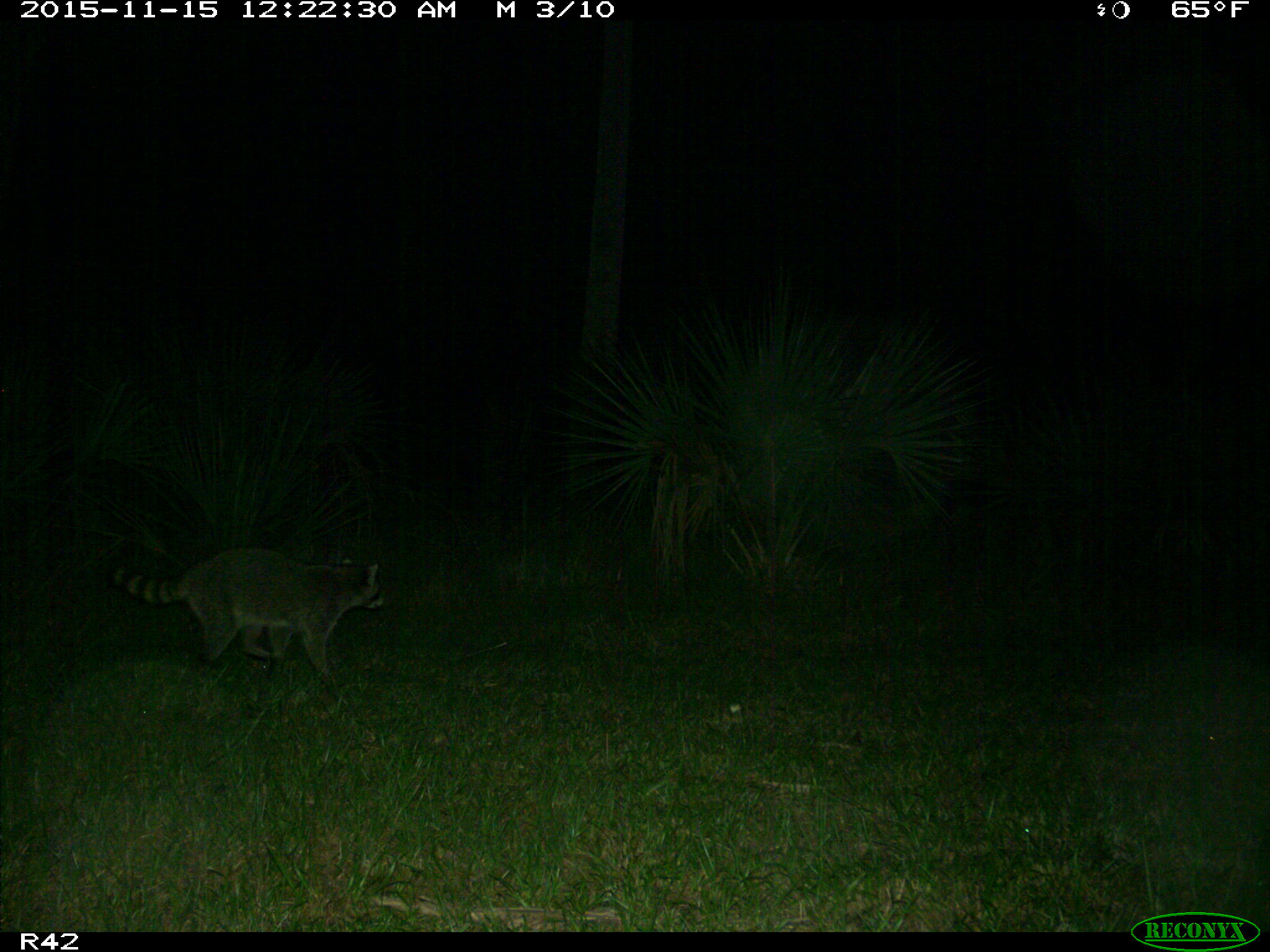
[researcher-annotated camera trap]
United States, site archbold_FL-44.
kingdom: Animalia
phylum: Chordata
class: Mammalia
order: Carnivora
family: Procyonidae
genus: Procyon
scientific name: Procyon lotor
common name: common raccoon